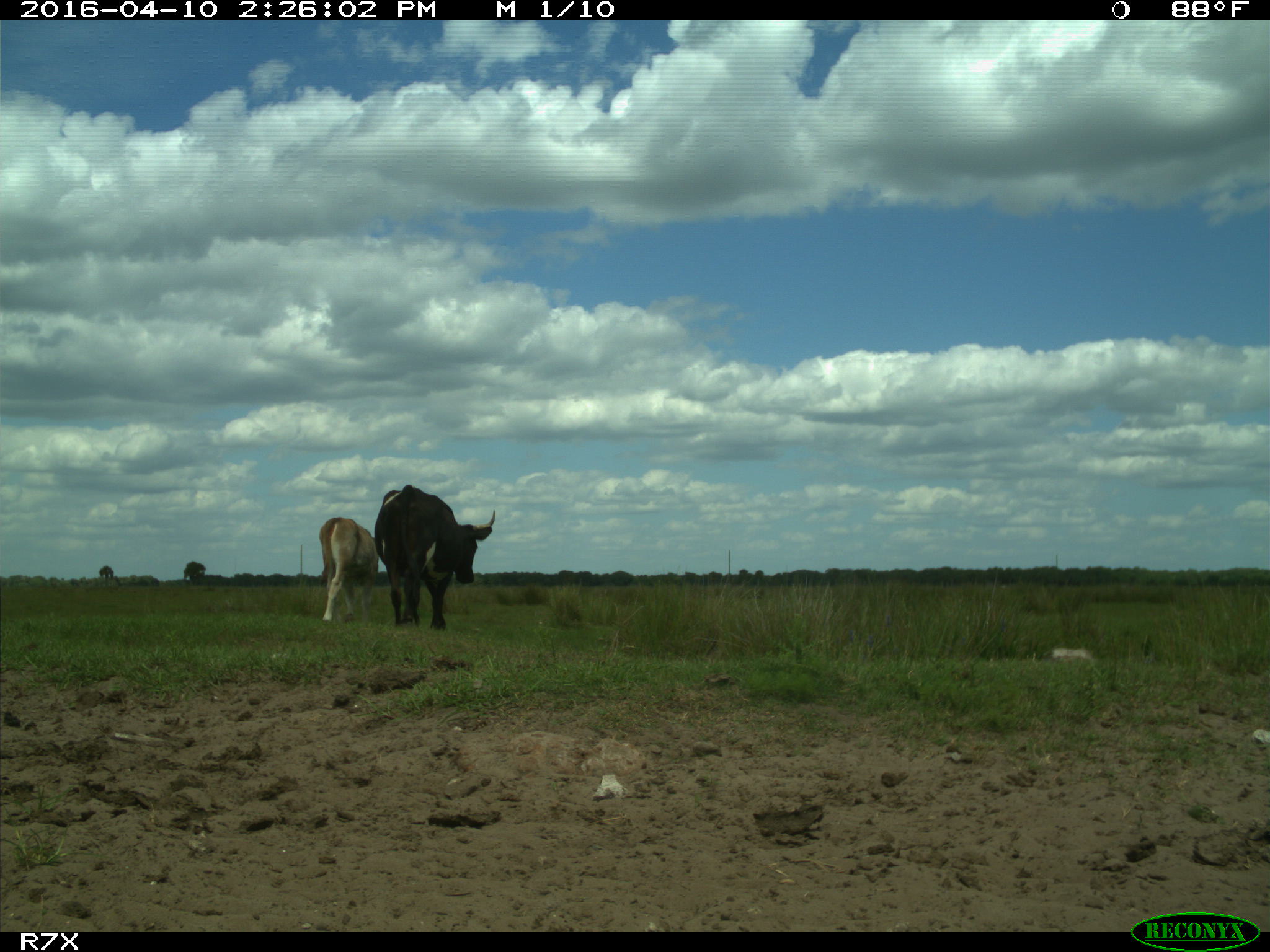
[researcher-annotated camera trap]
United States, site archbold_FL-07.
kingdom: Animalia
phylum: Chordata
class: Mammalia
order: Artiodactyla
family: Bovidae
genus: Bos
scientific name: Bos taurus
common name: domestic cow